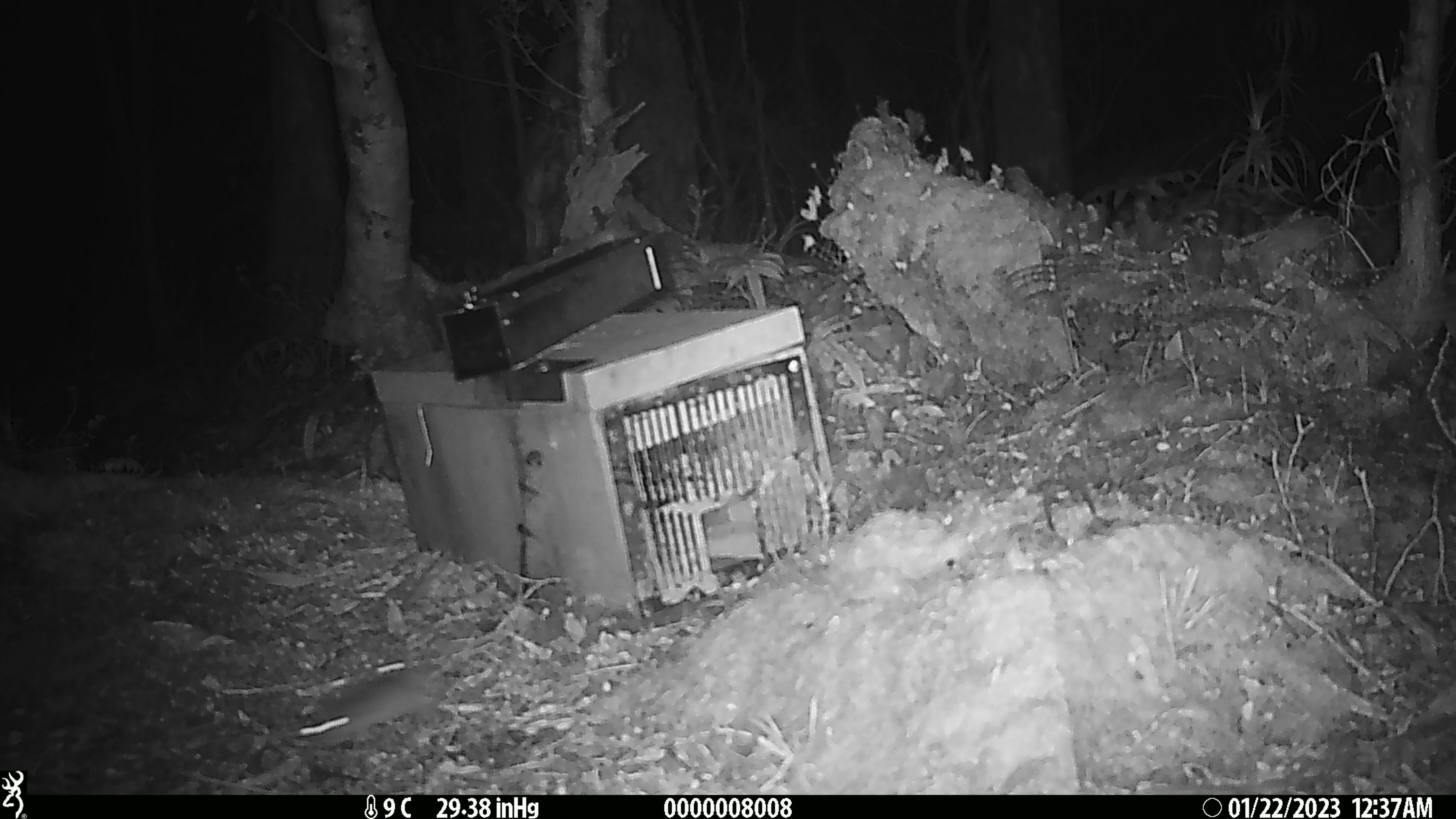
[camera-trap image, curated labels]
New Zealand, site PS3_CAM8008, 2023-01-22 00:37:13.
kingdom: Animalia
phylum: Chordata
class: Mammalia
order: Rodentia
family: Muridae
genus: Mus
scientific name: Mus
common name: mouse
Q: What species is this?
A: Mouse (Mus).